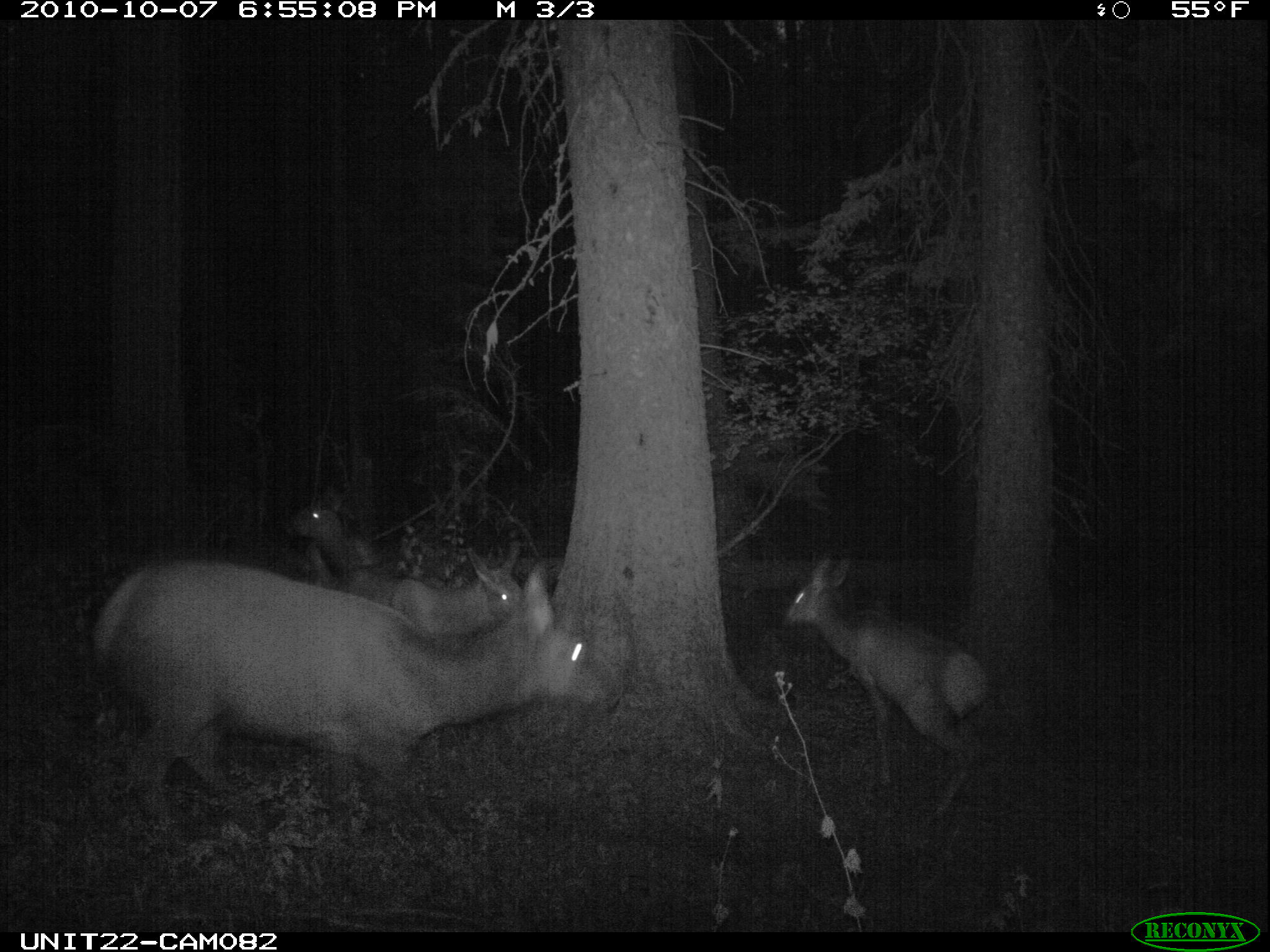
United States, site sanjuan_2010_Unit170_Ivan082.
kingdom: Animalia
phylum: Chordata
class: Mammalia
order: Artiodactyla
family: Cervidae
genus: Cervus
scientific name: Cervus elaphus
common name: red deer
Cervus elaphus (red deer).